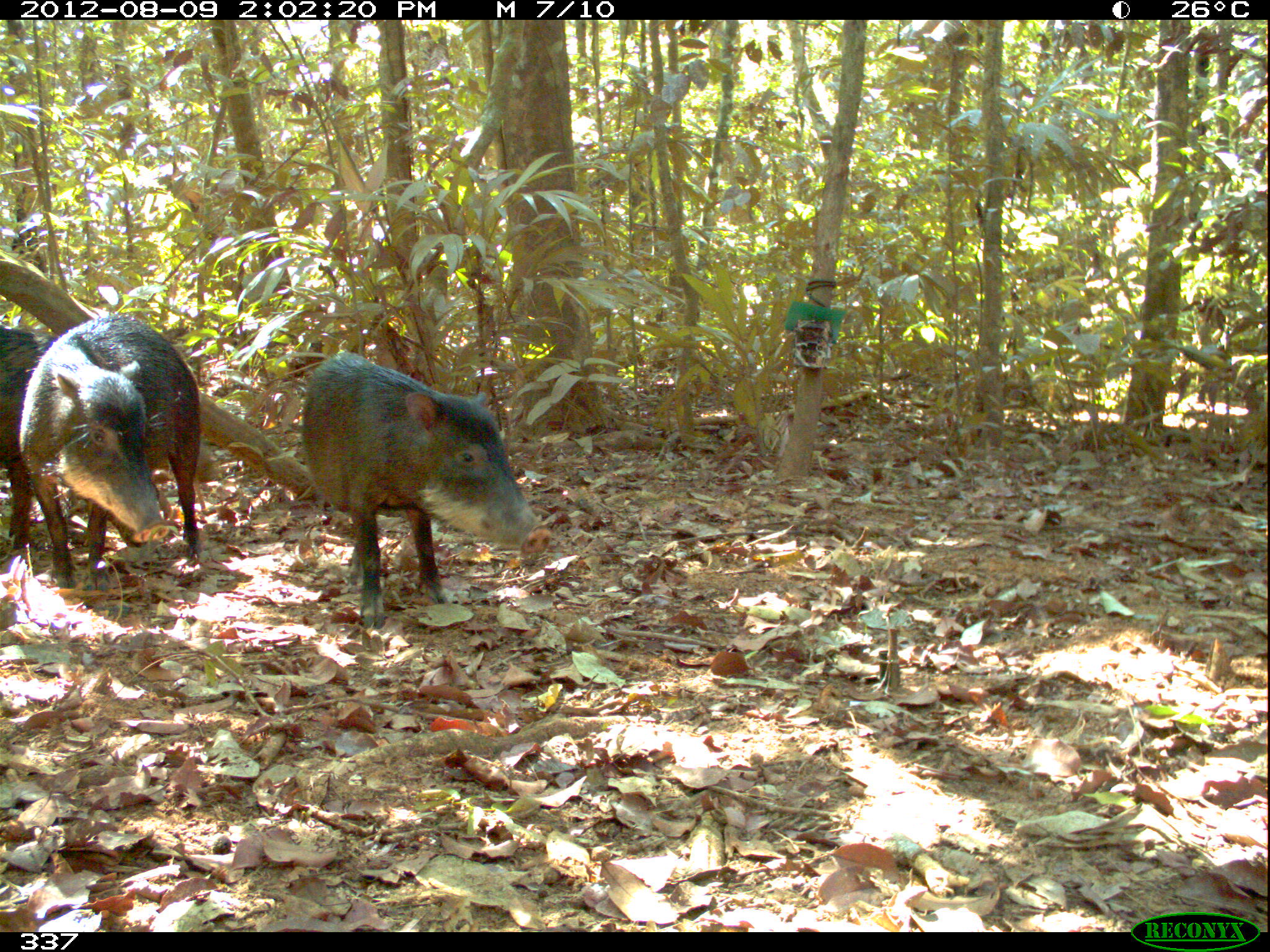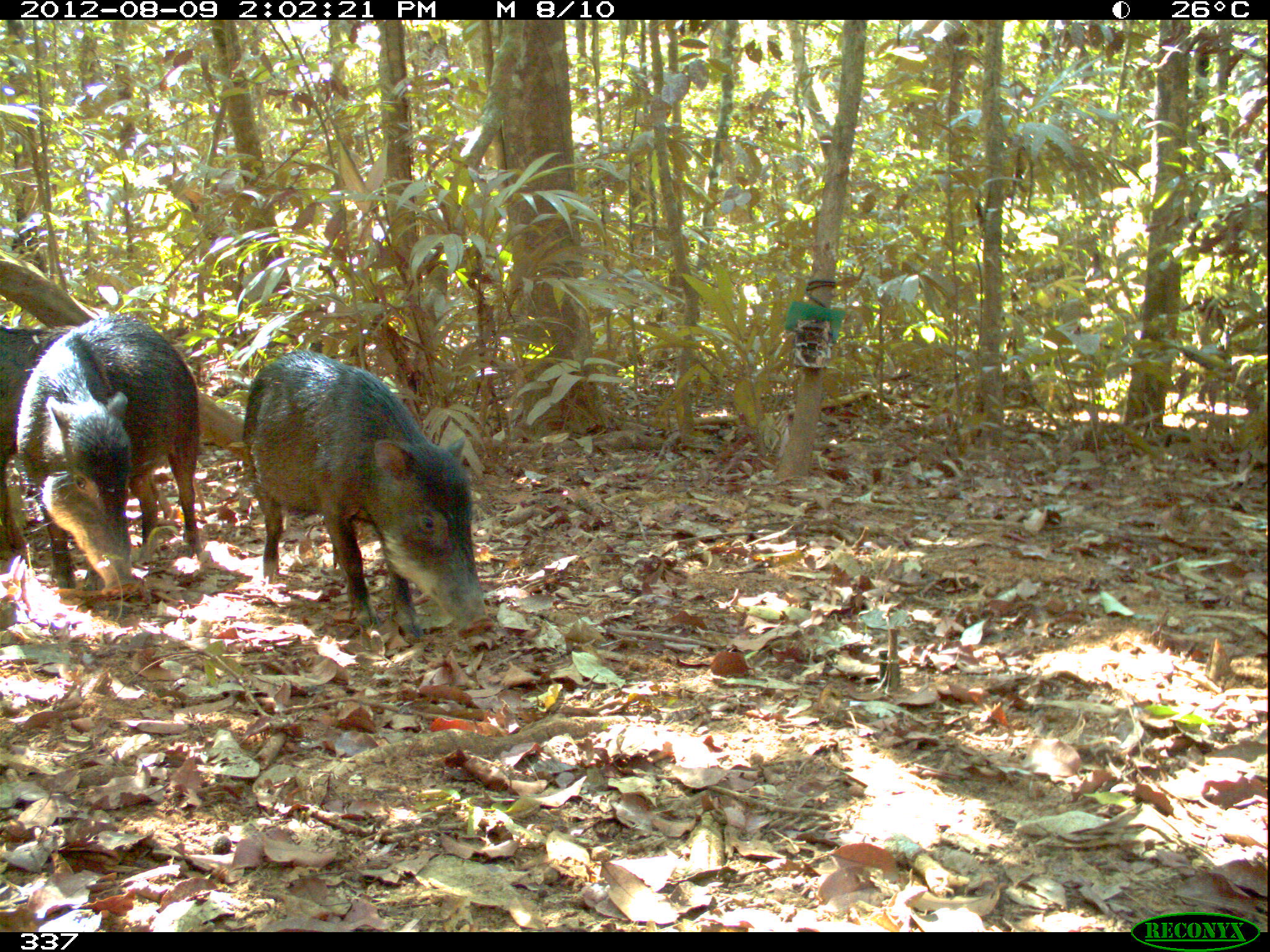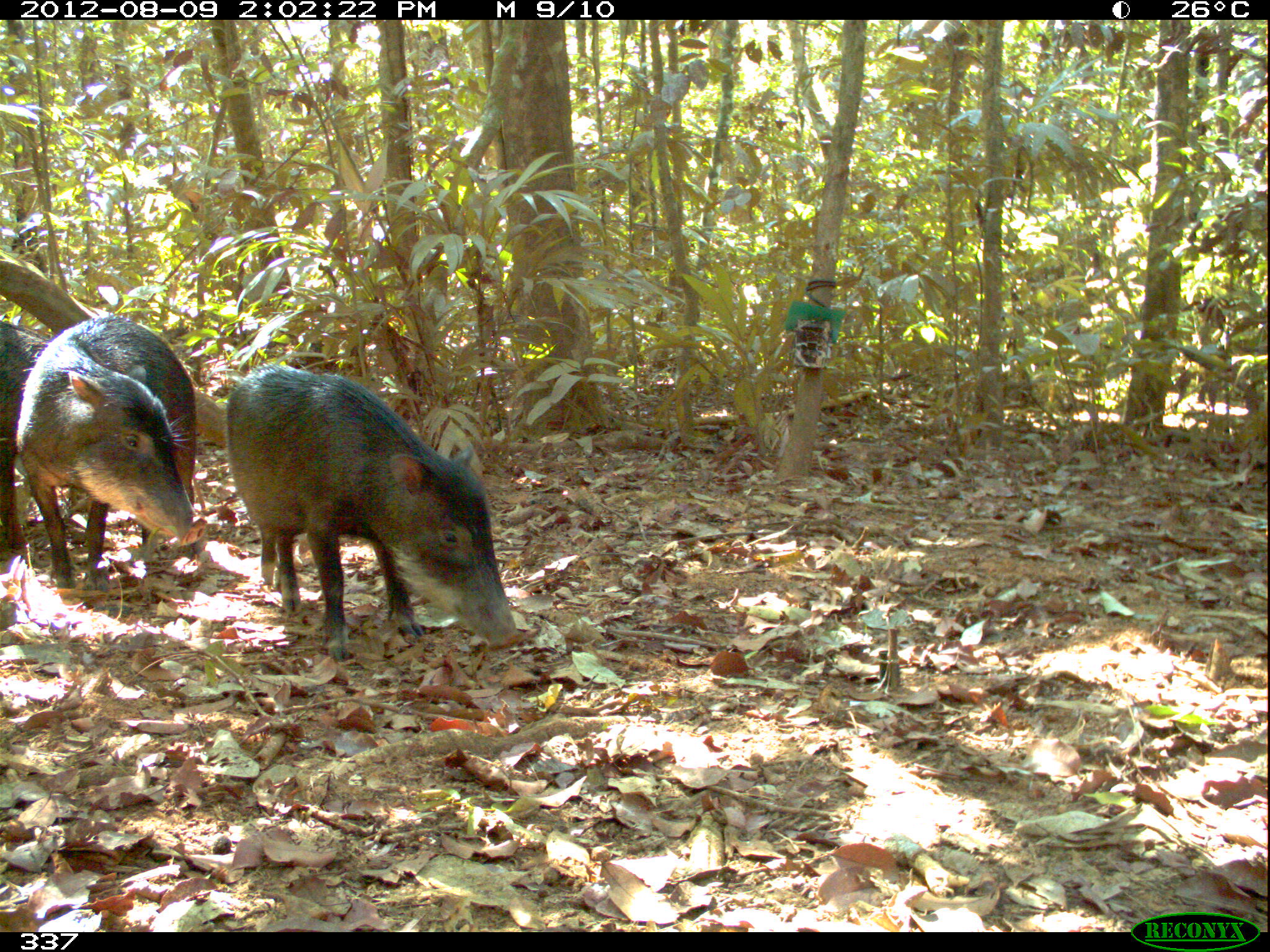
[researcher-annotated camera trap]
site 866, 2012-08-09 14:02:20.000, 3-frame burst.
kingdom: Animalia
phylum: Chordata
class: Mammalia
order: Artiodactyla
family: Tayassuidae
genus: Tayassu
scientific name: Tayassu pecari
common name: white-lipped peccary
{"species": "Tayassu pecari (white-lipped peccary)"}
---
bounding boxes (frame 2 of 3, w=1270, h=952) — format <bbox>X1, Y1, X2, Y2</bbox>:
tayassu pecari: <bbox>239, 350, 495, 640</bbox>; <bbox>15, 312, 211, 595</bbox>; <bbox>0, 319, 79, 555</bbox>